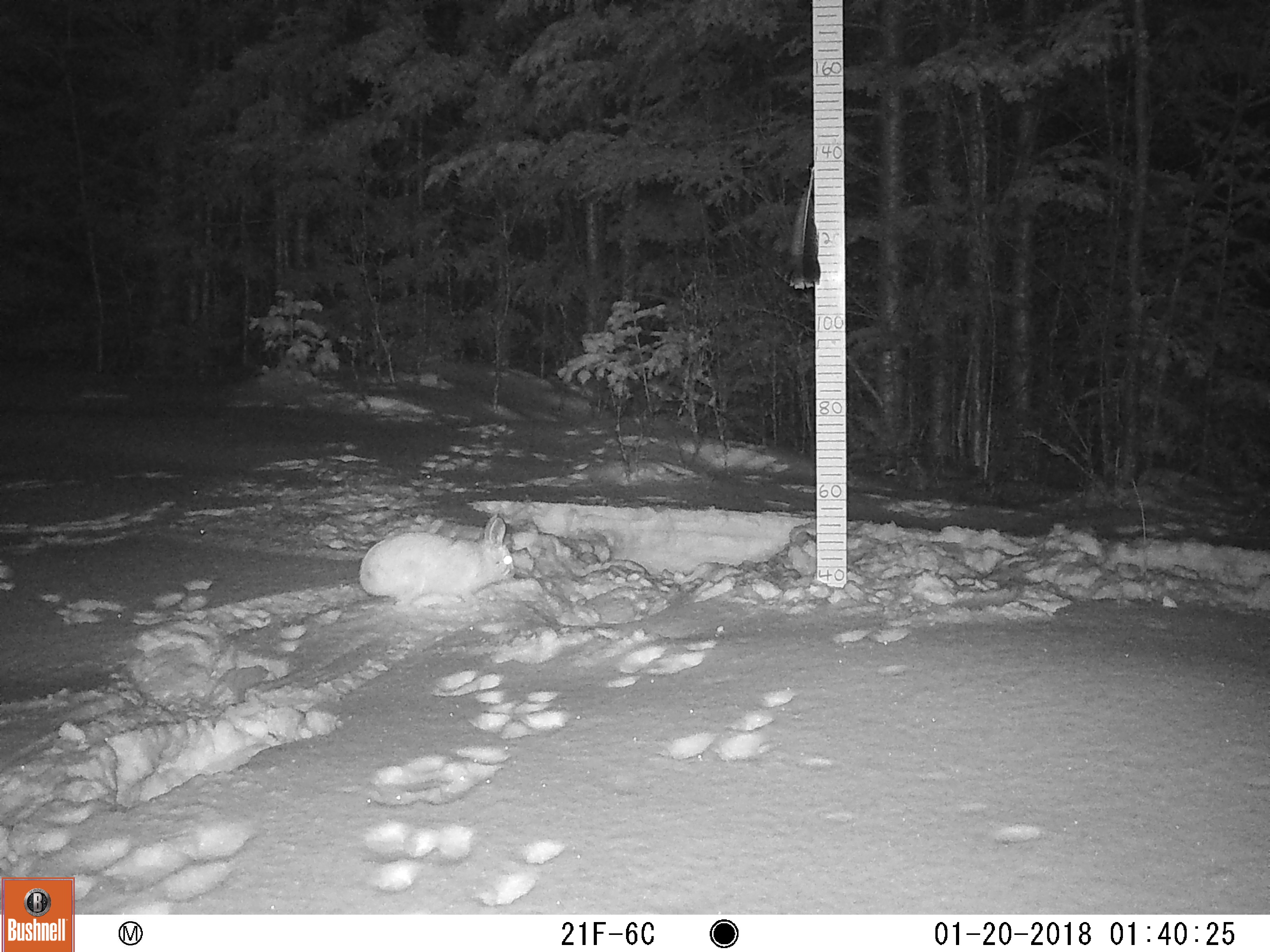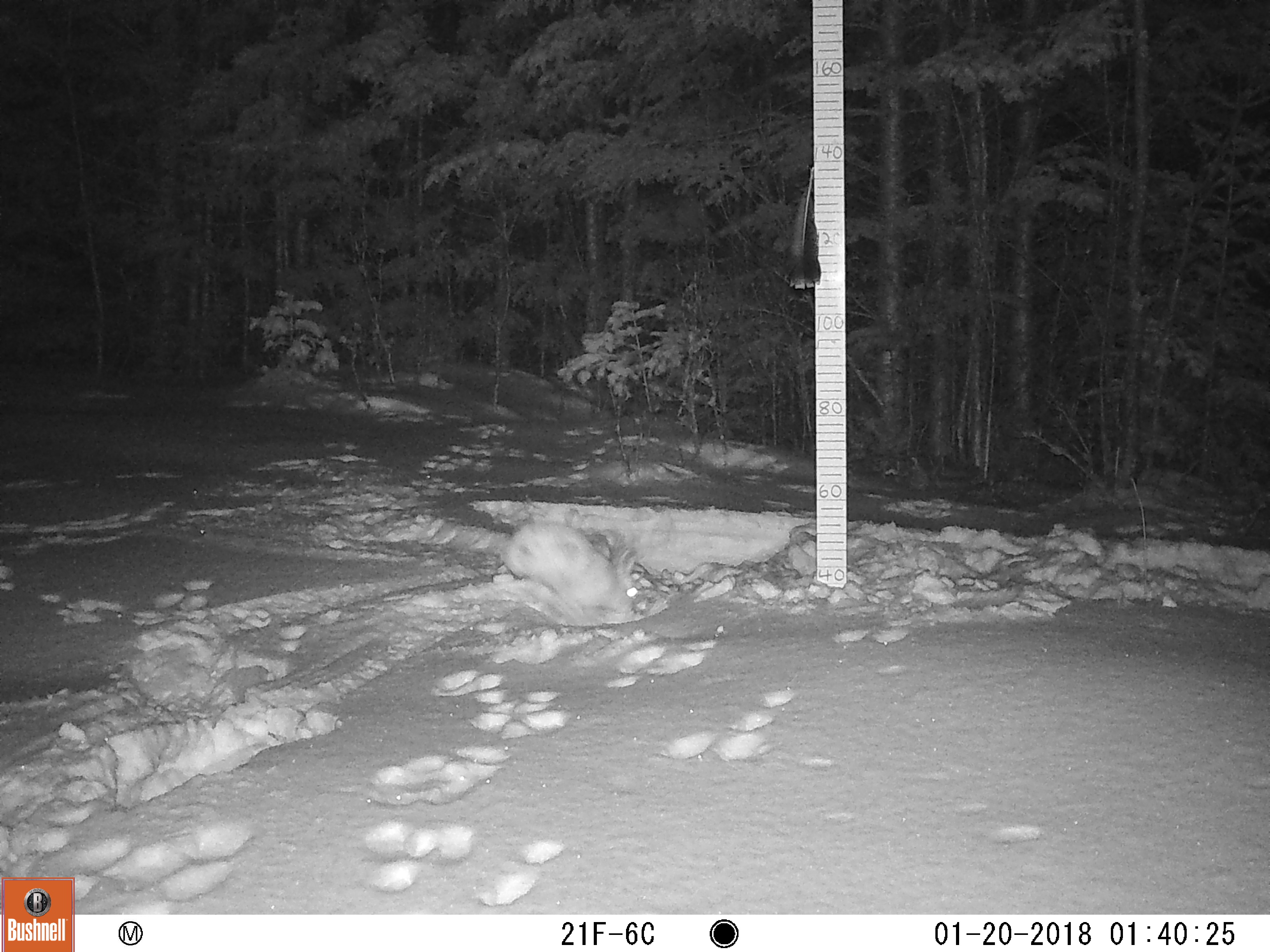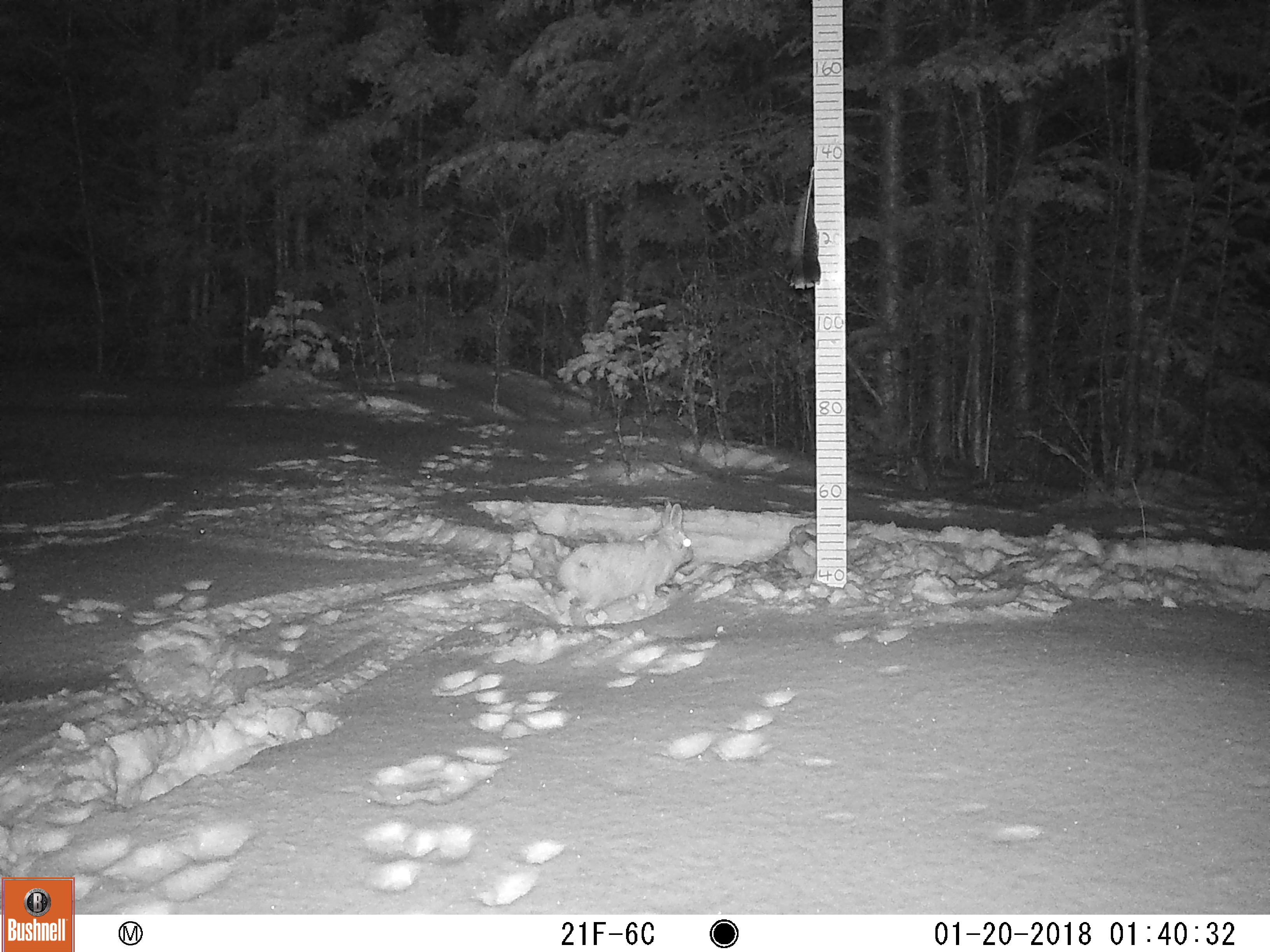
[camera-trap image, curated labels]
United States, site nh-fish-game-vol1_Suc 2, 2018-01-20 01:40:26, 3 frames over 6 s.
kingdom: Animalia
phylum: Chordata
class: Mammalia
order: Lagomorpha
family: Leporidae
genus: Lepus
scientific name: Lepus americanus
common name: snowshoe hare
Snowshoe hare (Lepus americanus).